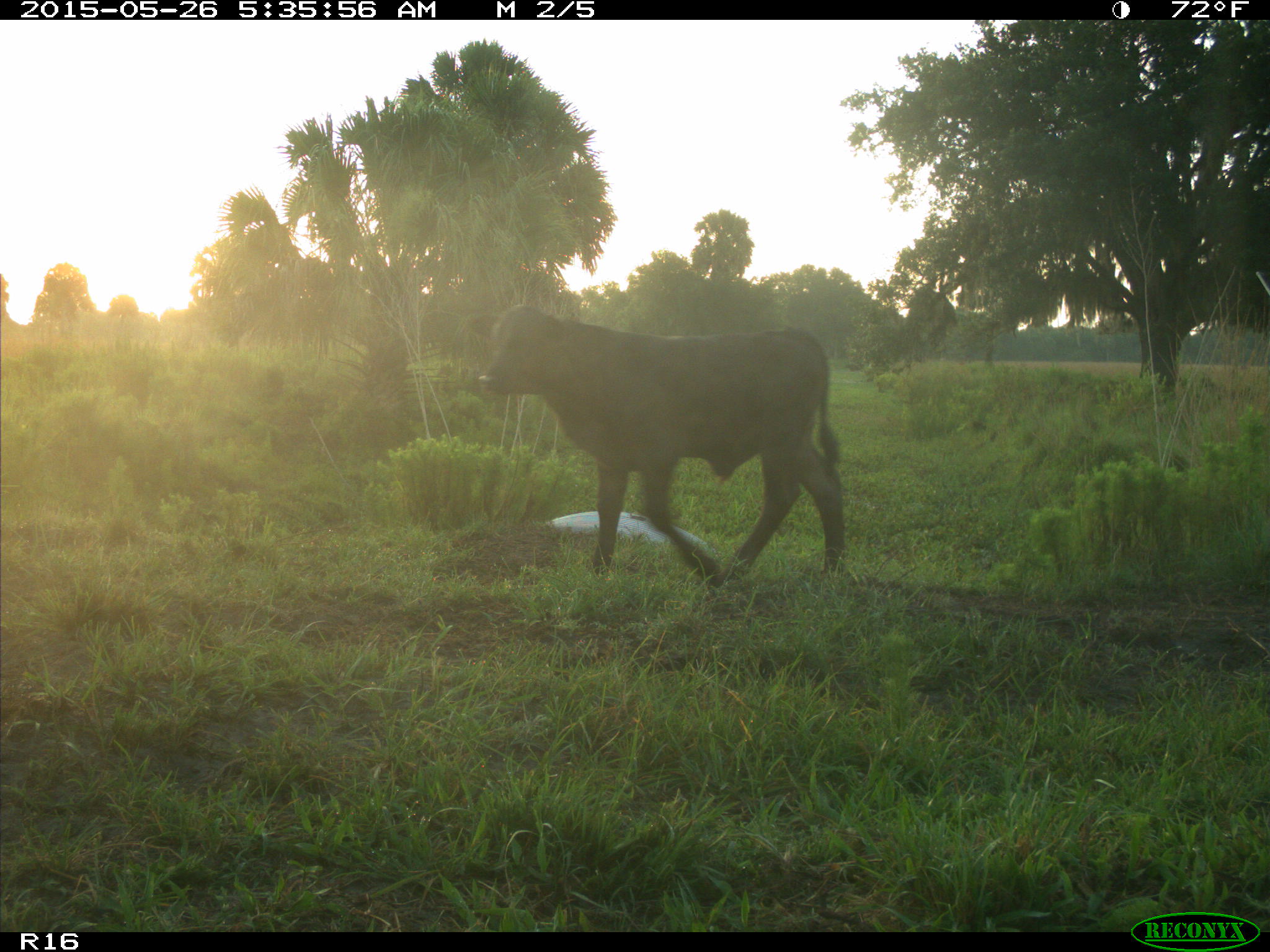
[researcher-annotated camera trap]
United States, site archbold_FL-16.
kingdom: Animalia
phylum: Chordata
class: Mammalia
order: Artiodactyla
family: Bovidae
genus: Bos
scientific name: Bos taurus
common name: domestic cow